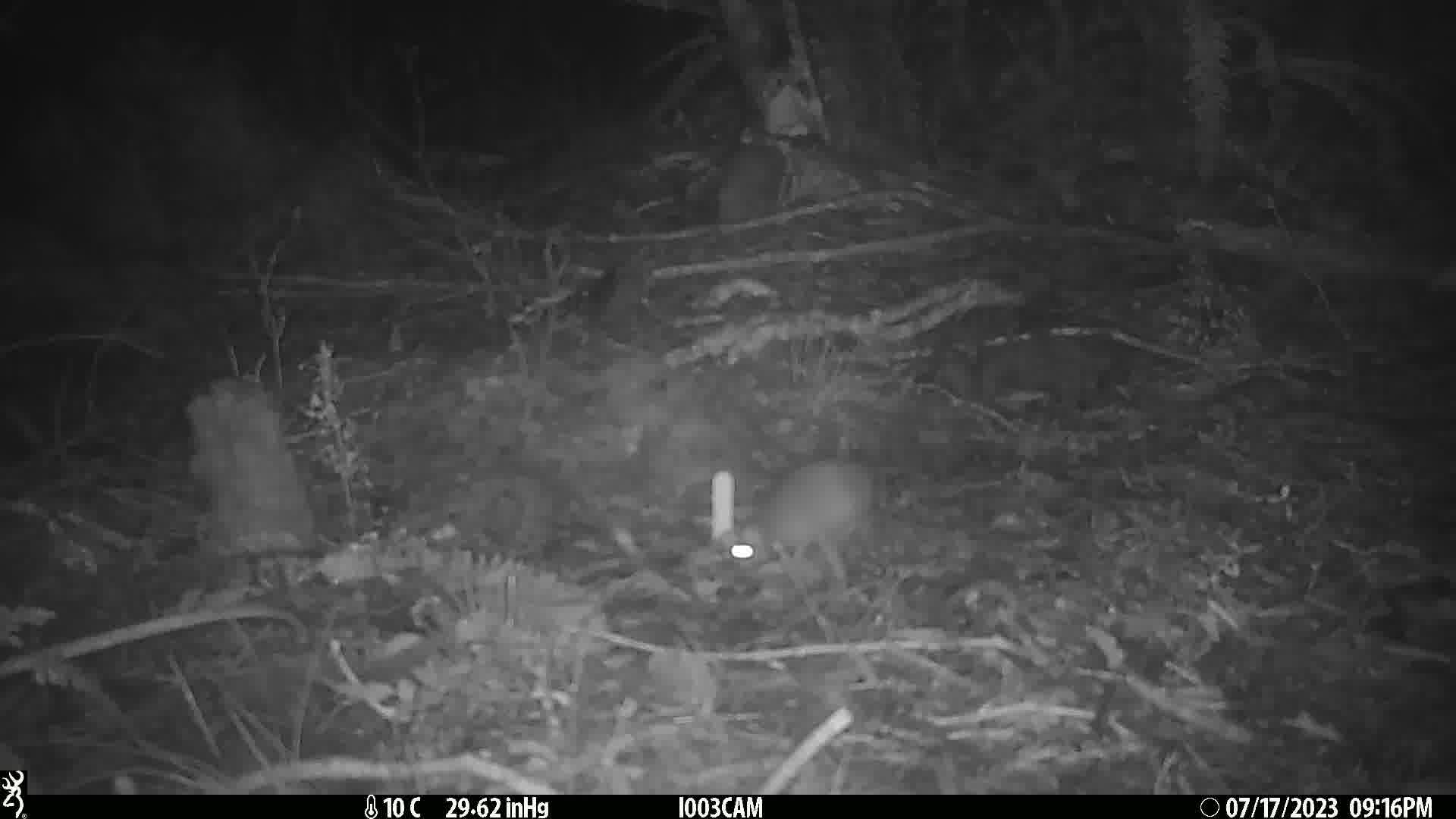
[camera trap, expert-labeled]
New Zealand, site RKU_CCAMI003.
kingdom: Animalia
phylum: Chordata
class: Mammalia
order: Rodentia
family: Muridae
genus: Rattus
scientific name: Rattus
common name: rat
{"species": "rat (Rattus)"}